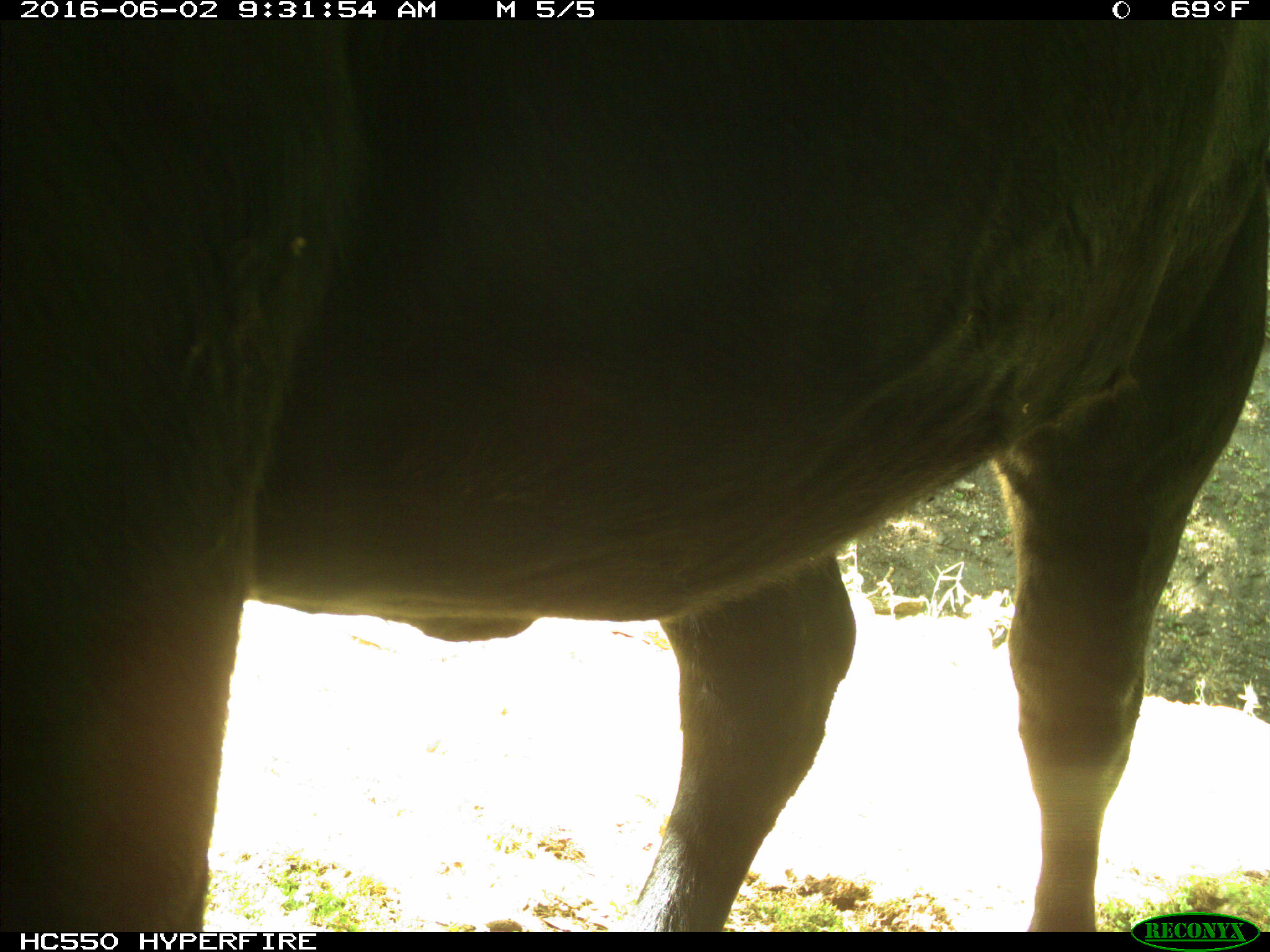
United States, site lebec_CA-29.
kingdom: Animalia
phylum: Chordata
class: Mammalia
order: Artiodactyla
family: Bovidae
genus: Bos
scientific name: Bos taurus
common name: domestic cow